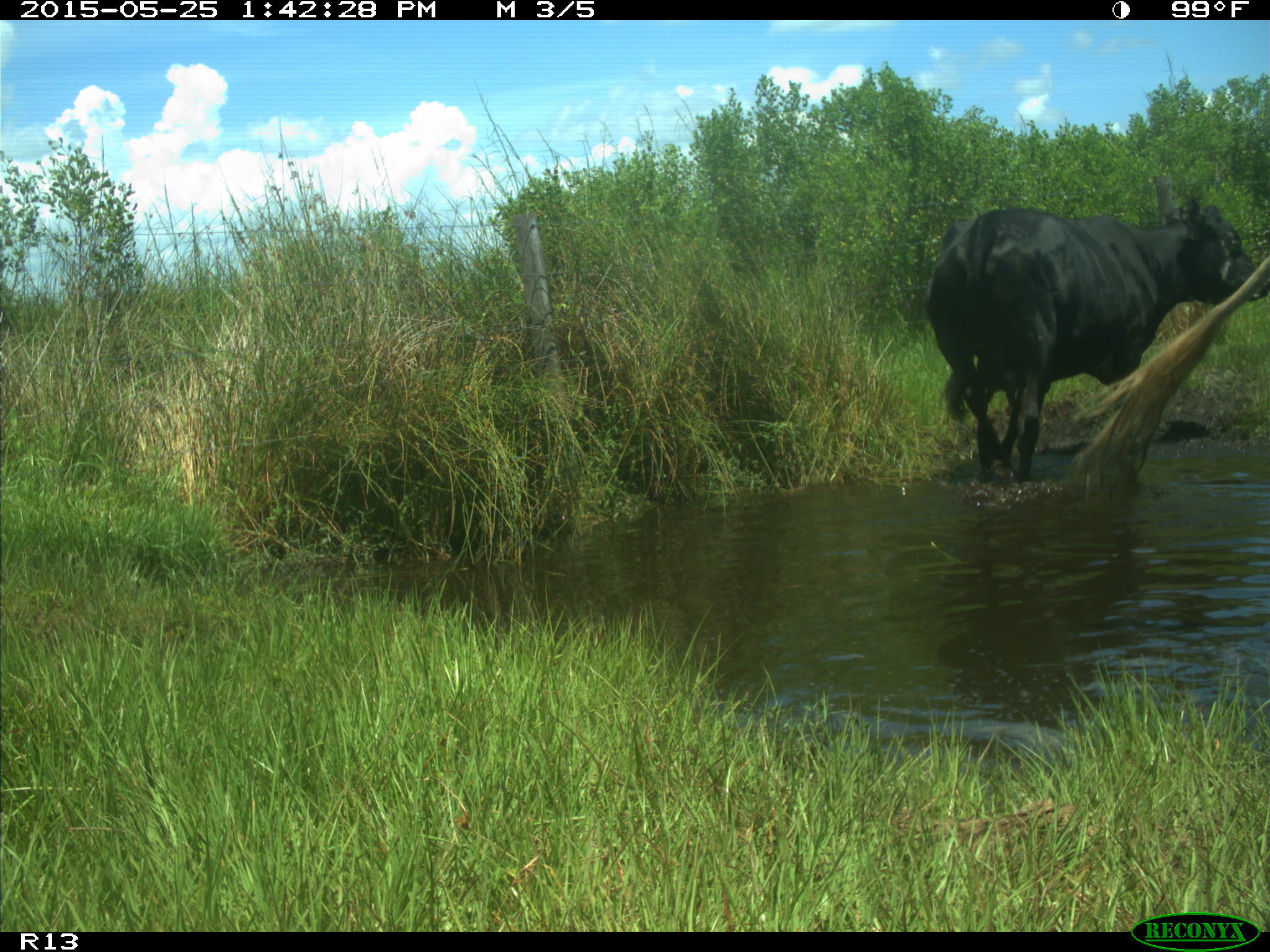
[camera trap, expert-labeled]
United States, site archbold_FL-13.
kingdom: Animalia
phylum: Chordata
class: Mammalia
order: Artiodactyla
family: Bovidae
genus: Bos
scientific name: Bos taurus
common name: domestic cow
Bos taurus (domestic cow).